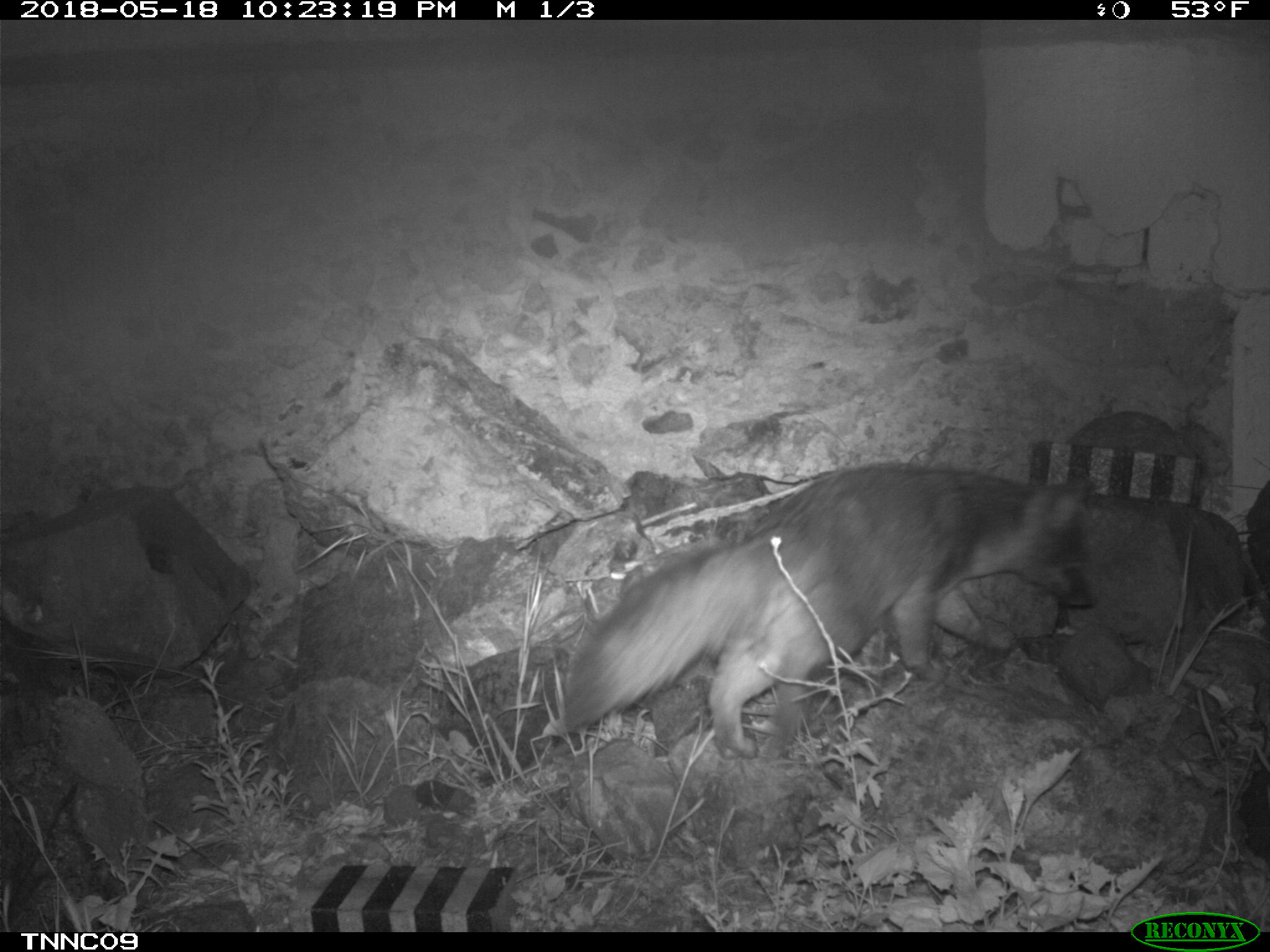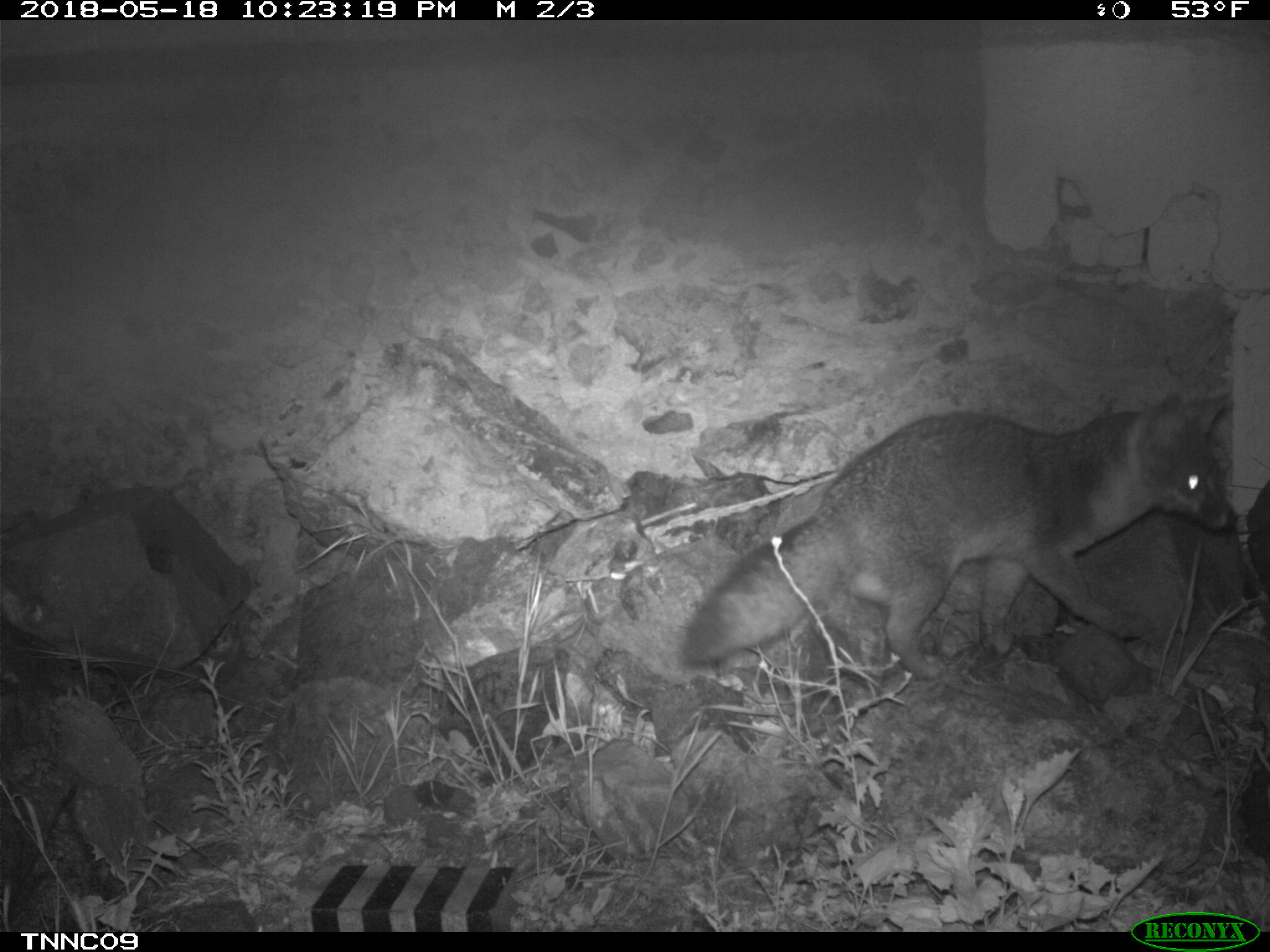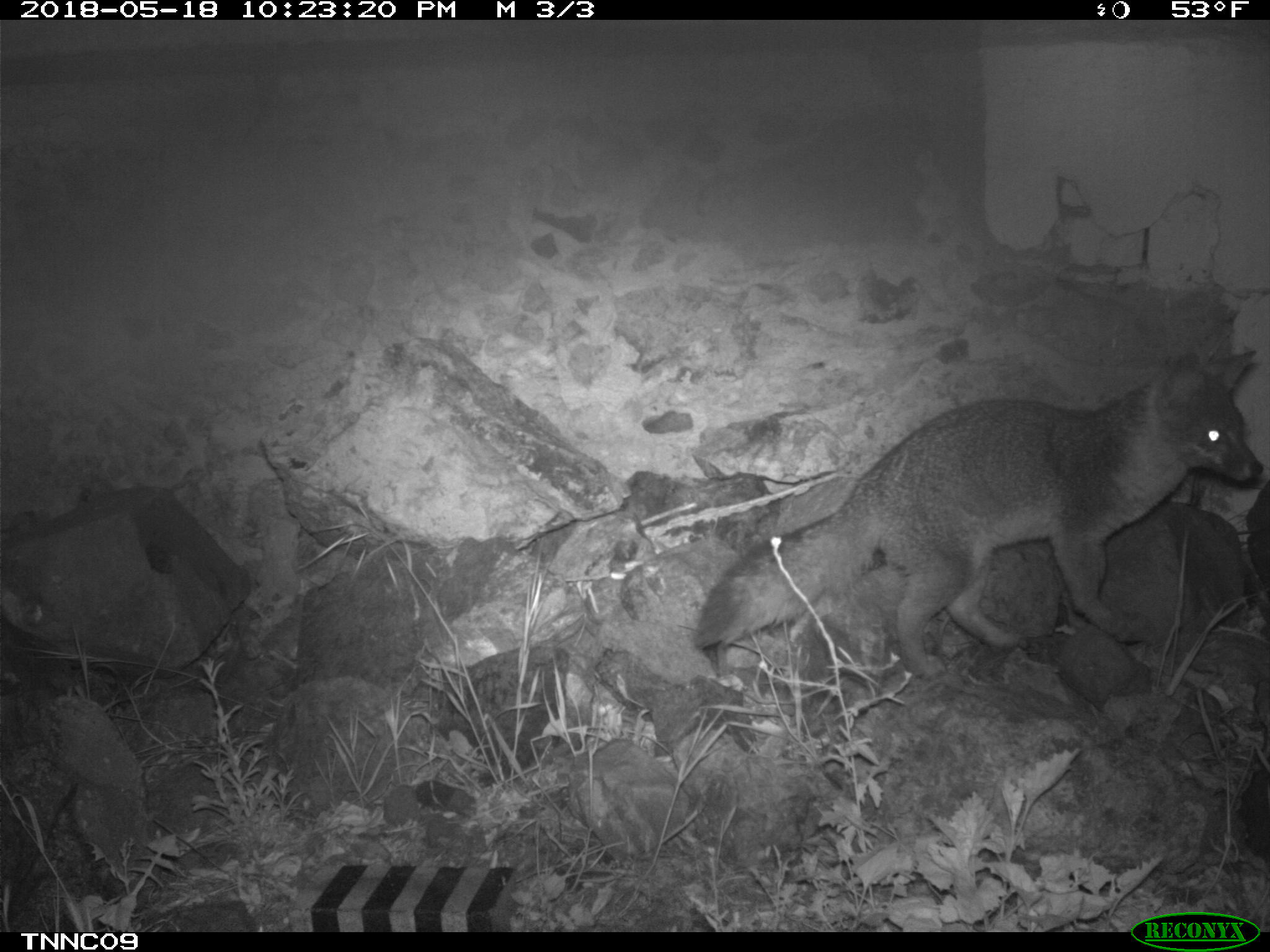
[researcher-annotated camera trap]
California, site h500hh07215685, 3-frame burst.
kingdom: Animalia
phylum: Chordata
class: Mammalia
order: Carnivora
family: Canidae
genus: Urocyon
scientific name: Urocyon littoralis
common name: island fox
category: fox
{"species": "fox (island fox) (Urocyon littoralis)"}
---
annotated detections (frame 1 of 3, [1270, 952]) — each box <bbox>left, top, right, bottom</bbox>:
fox: <bbox>565, 465, 1094, 759</bbox>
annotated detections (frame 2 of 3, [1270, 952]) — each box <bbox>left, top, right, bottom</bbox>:
fox: <bbox>682, 389, 1236, 681</bbox>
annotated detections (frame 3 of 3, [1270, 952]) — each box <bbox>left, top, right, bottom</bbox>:
fox: <bbox>693, 347, 1262, 682</bbox>